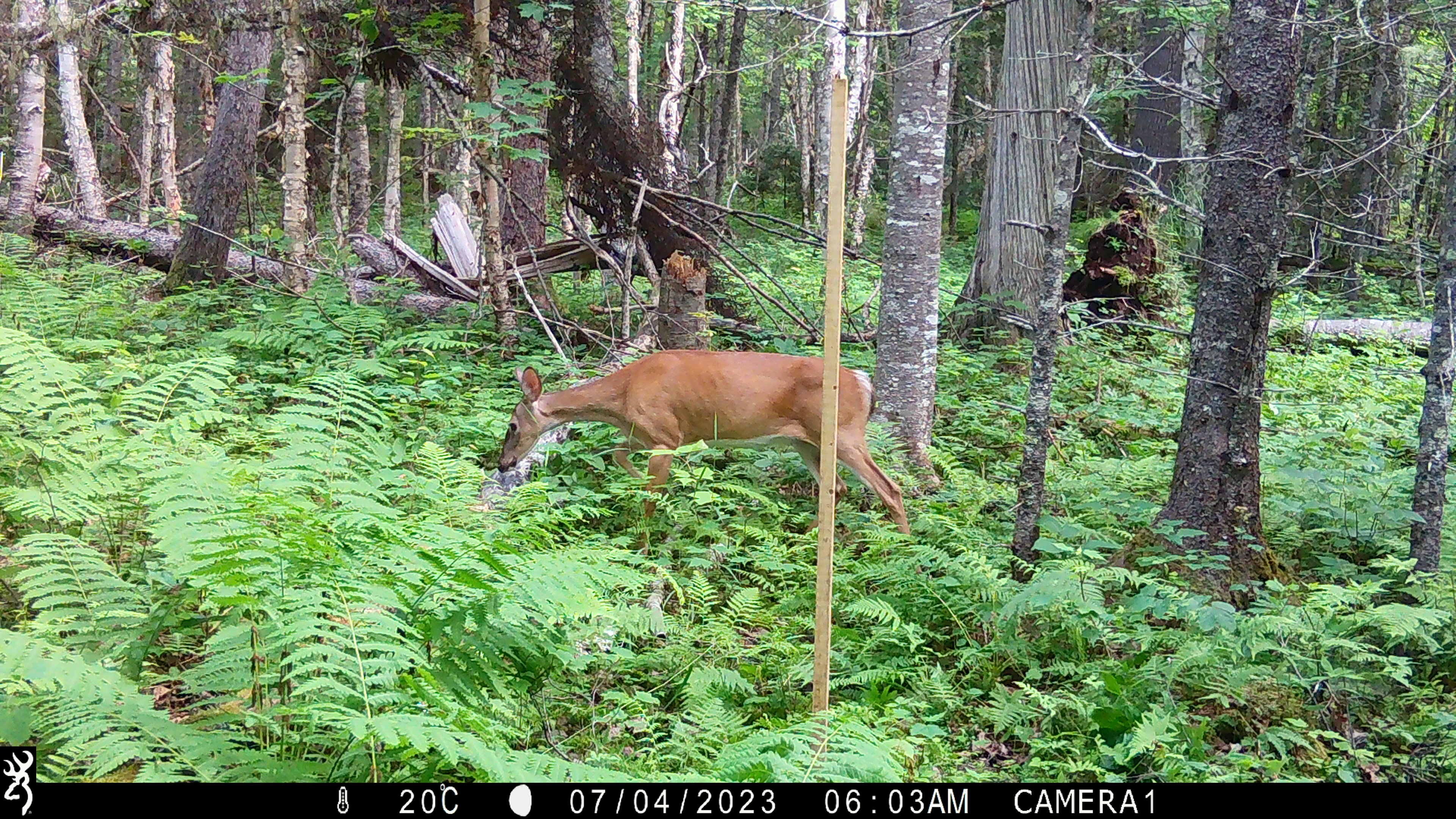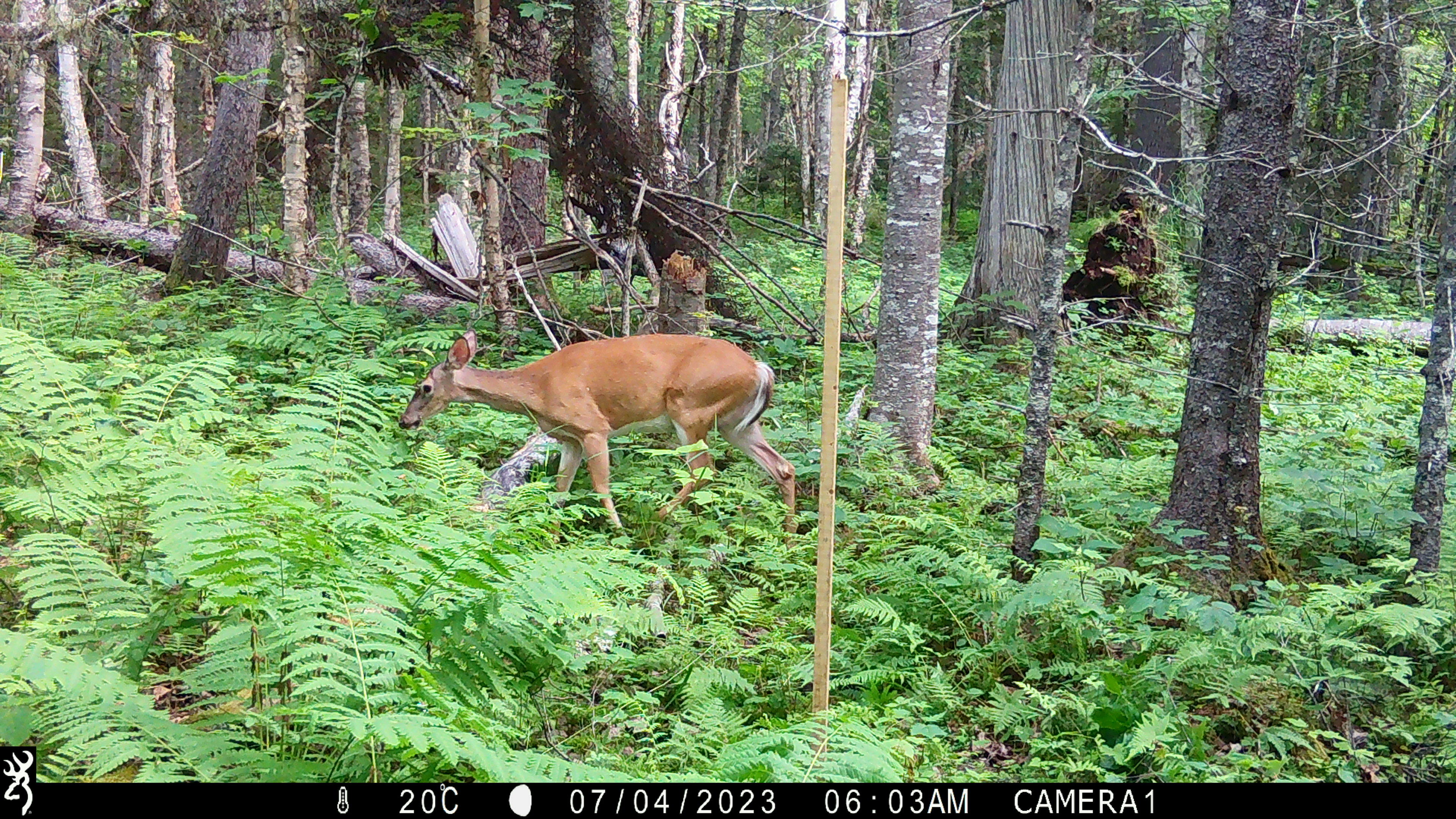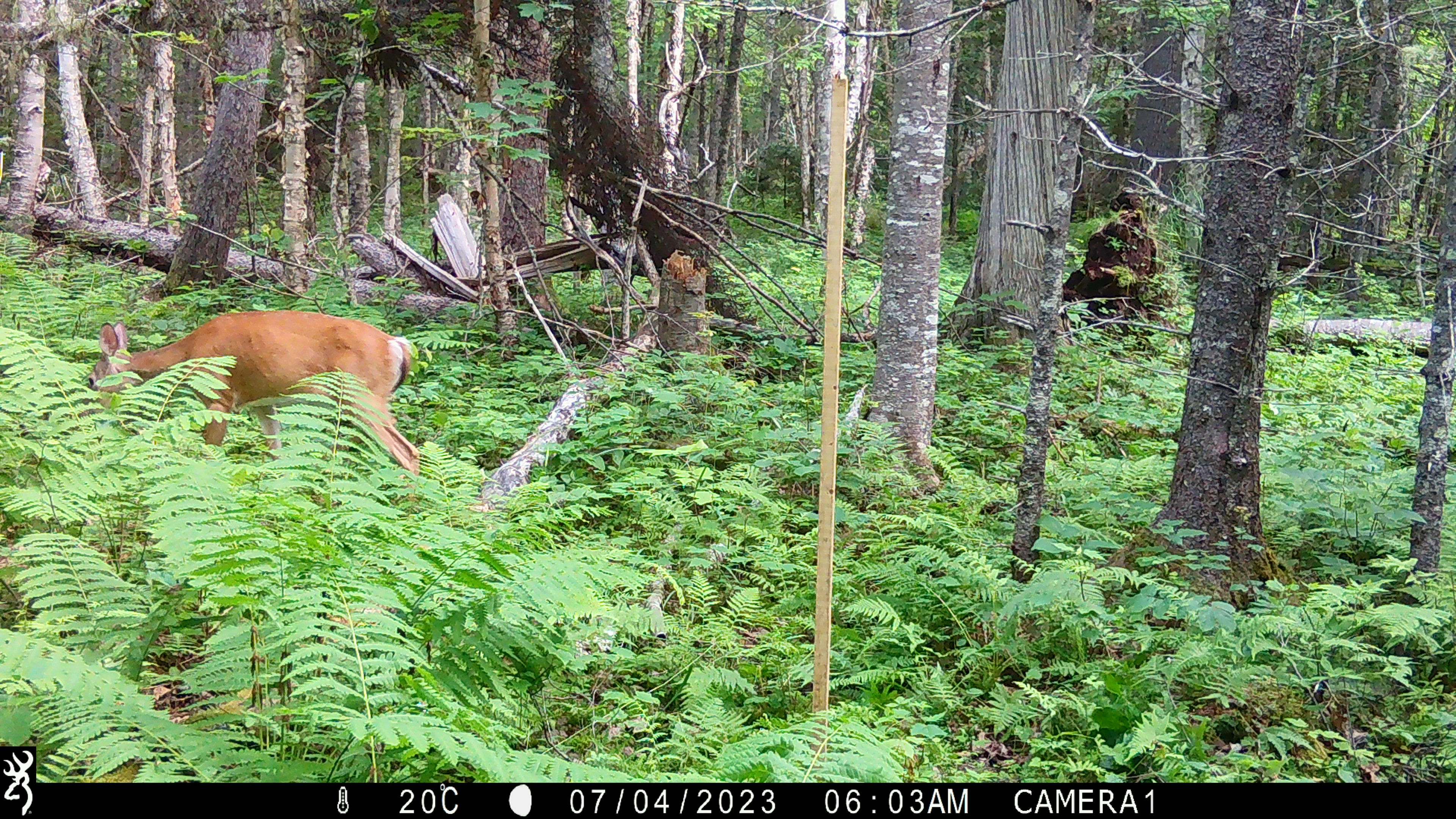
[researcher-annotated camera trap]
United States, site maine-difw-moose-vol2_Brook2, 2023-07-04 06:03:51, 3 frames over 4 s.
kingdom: Animalia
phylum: Chordata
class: Mammalia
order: Artiodactyla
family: Cervidae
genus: Odocoileus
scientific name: Odocoileus virginianus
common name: white-tailed deer